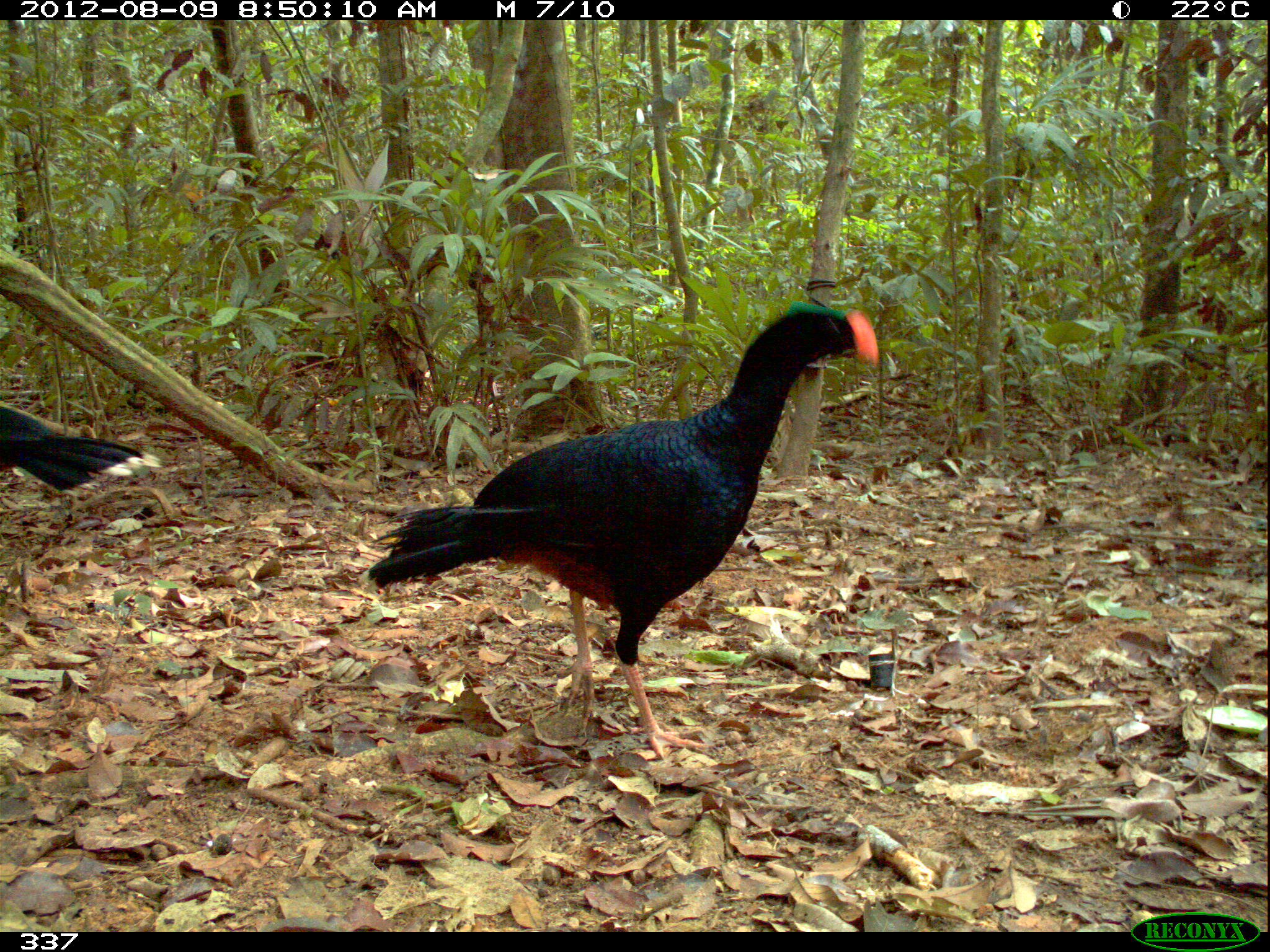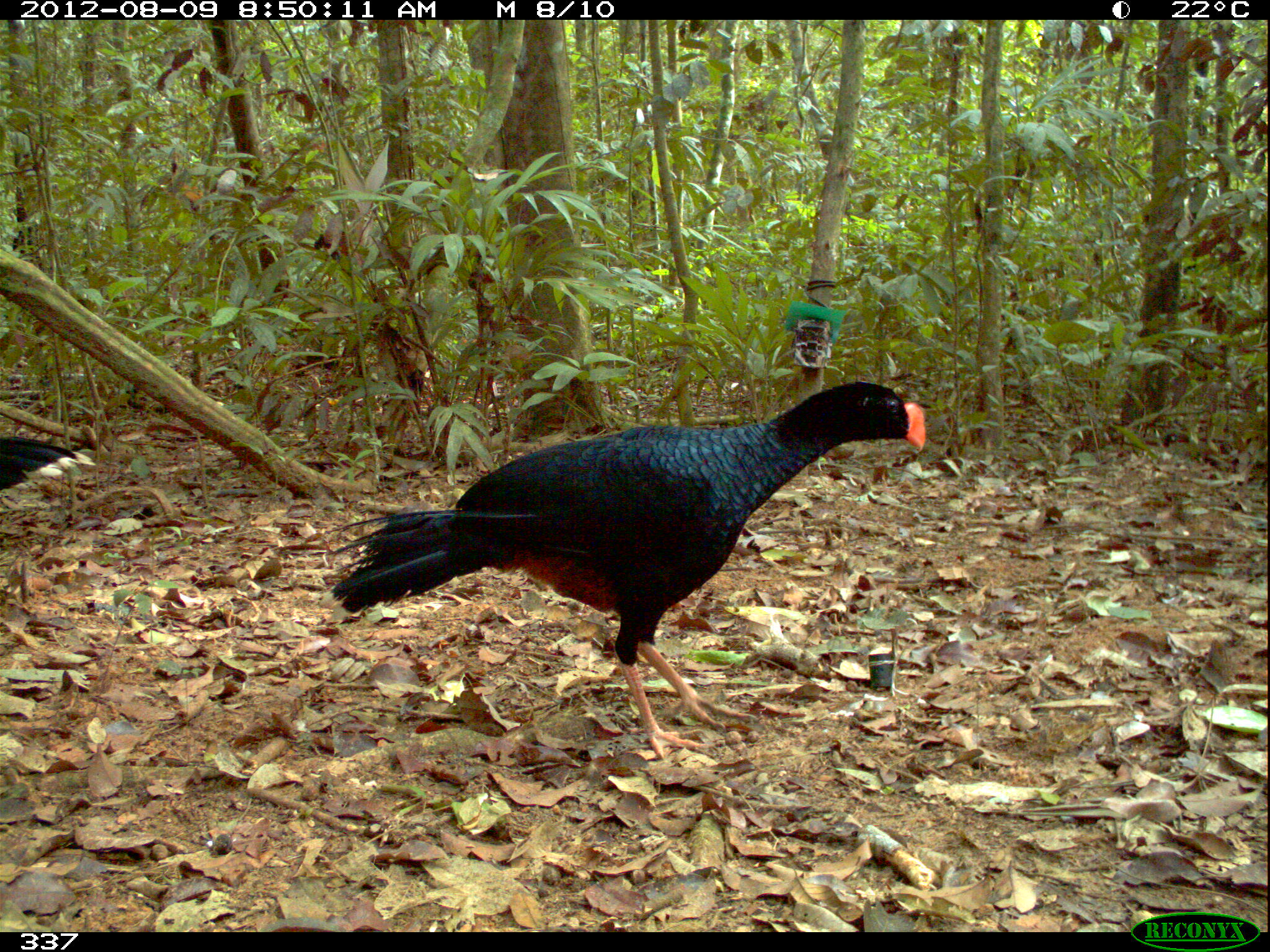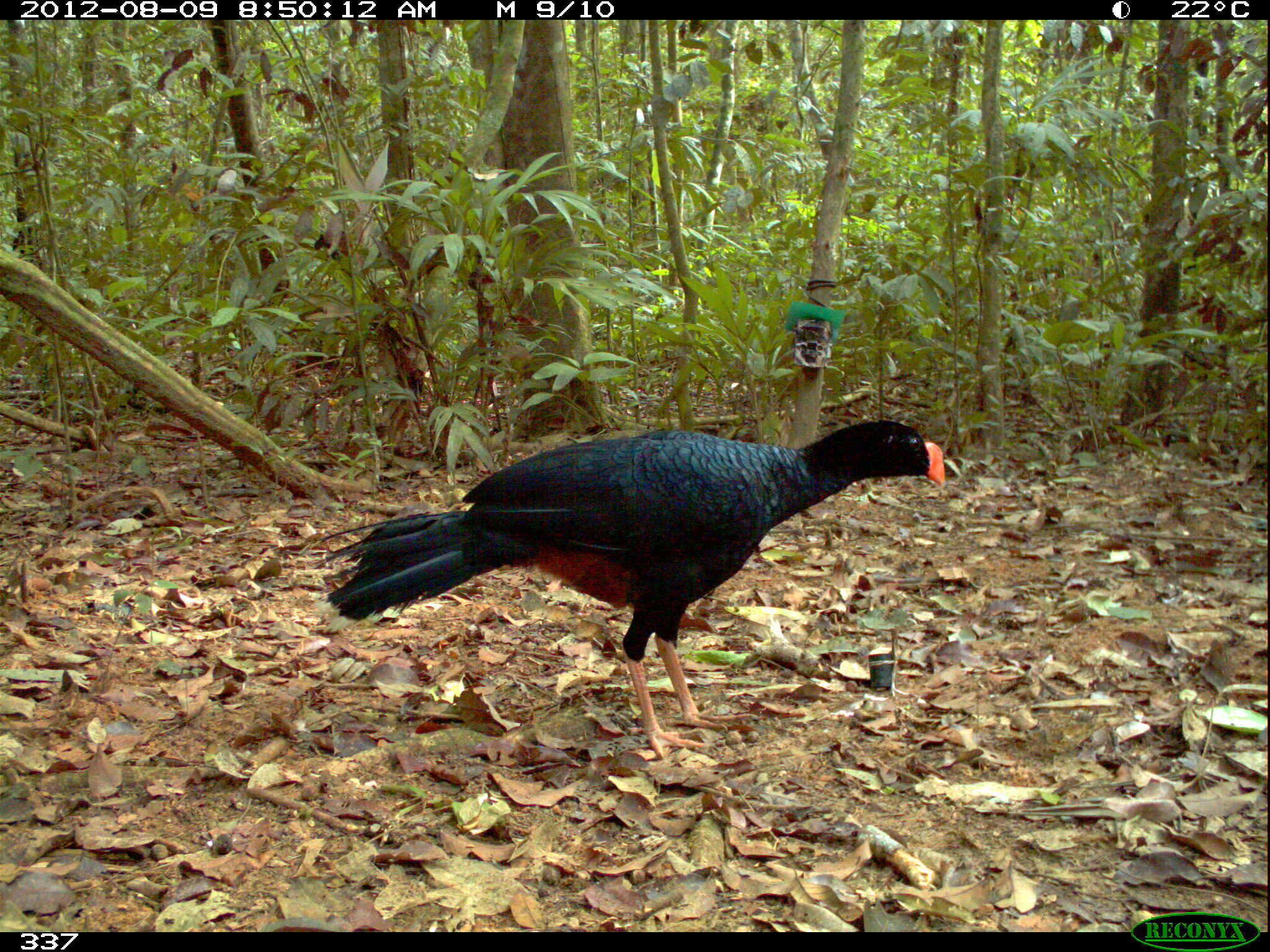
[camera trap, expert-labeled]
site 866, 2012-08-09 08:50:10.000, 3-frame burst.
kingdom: Animalia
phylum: Chordata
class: Aves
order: Galliformes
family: Cracidae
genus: Mitu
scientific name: Mitu tuberosum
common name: razor-billed curassow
Mitu tuberosum (razor-billed curassow).